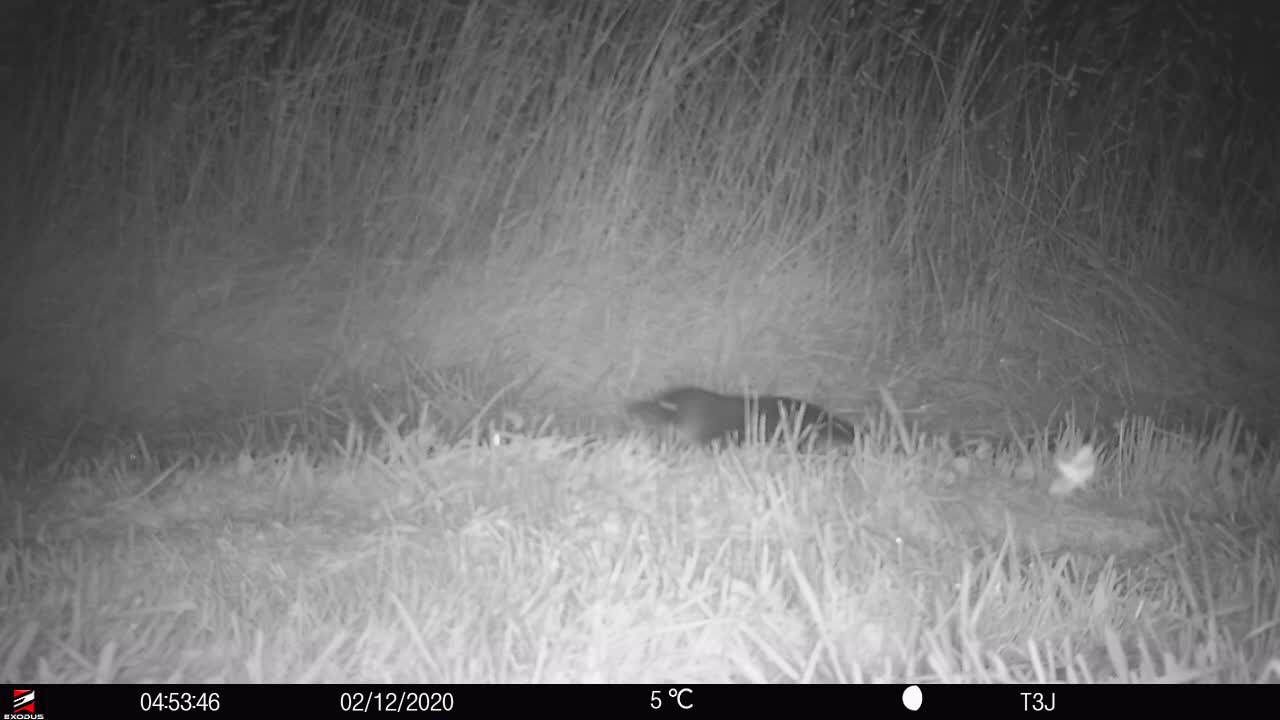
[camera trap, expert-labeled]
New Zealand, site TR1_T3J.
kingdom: Animalia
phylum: Chordata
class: Aves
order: Sphenisciformes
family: Spheniscidae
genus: Eudyptula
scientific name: Eudyptula minor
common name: little blue penguin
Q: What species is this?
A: Little blue penguin (Eudyptula minor).